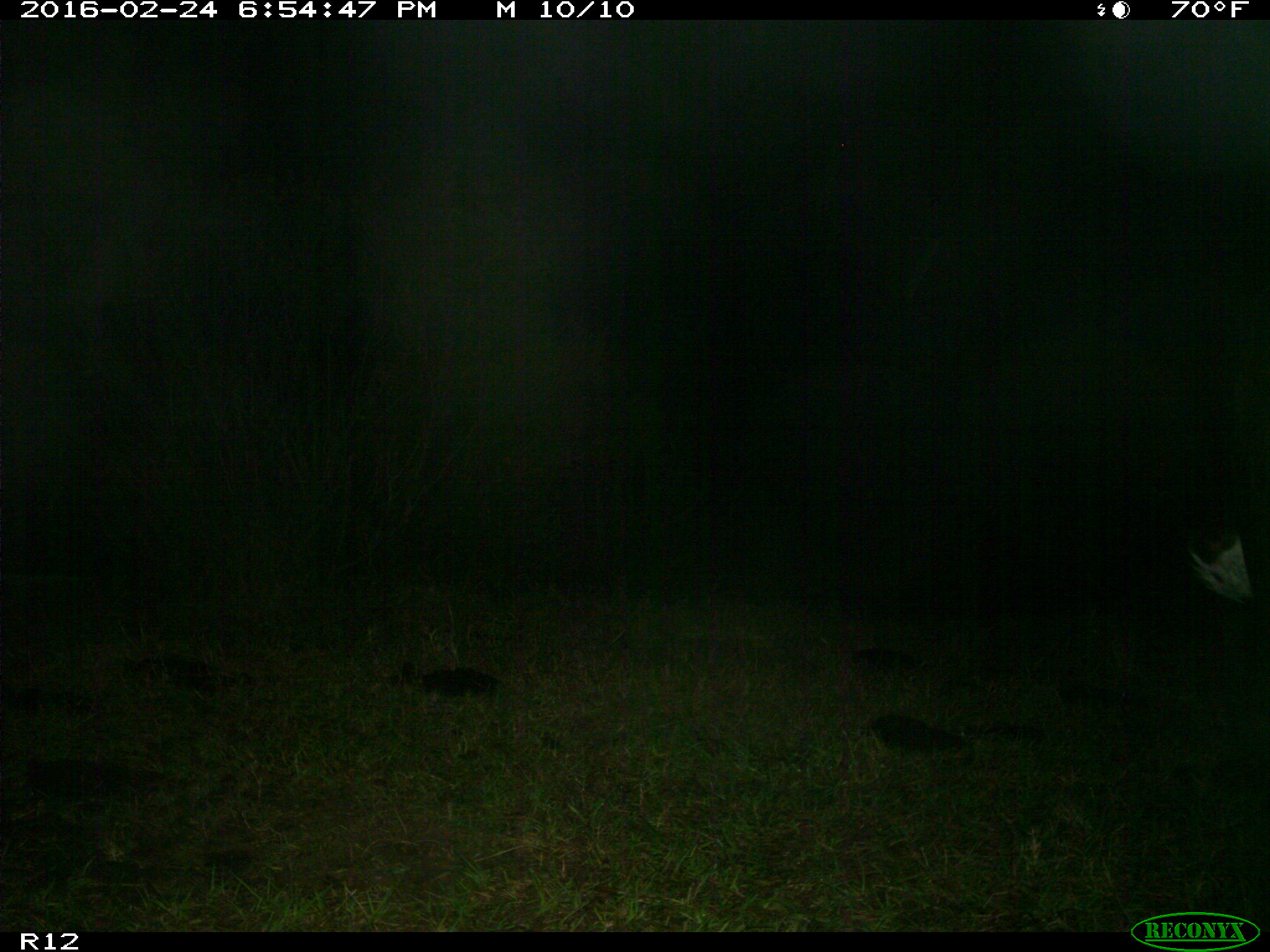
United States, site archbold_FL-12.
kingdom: Animalia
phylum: Chordata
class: Mammalia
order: Artiodactyla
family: Bovidae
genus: Bos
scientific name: Bos taurus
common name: domestic cow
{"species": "Bos taurus (domestic cow)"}